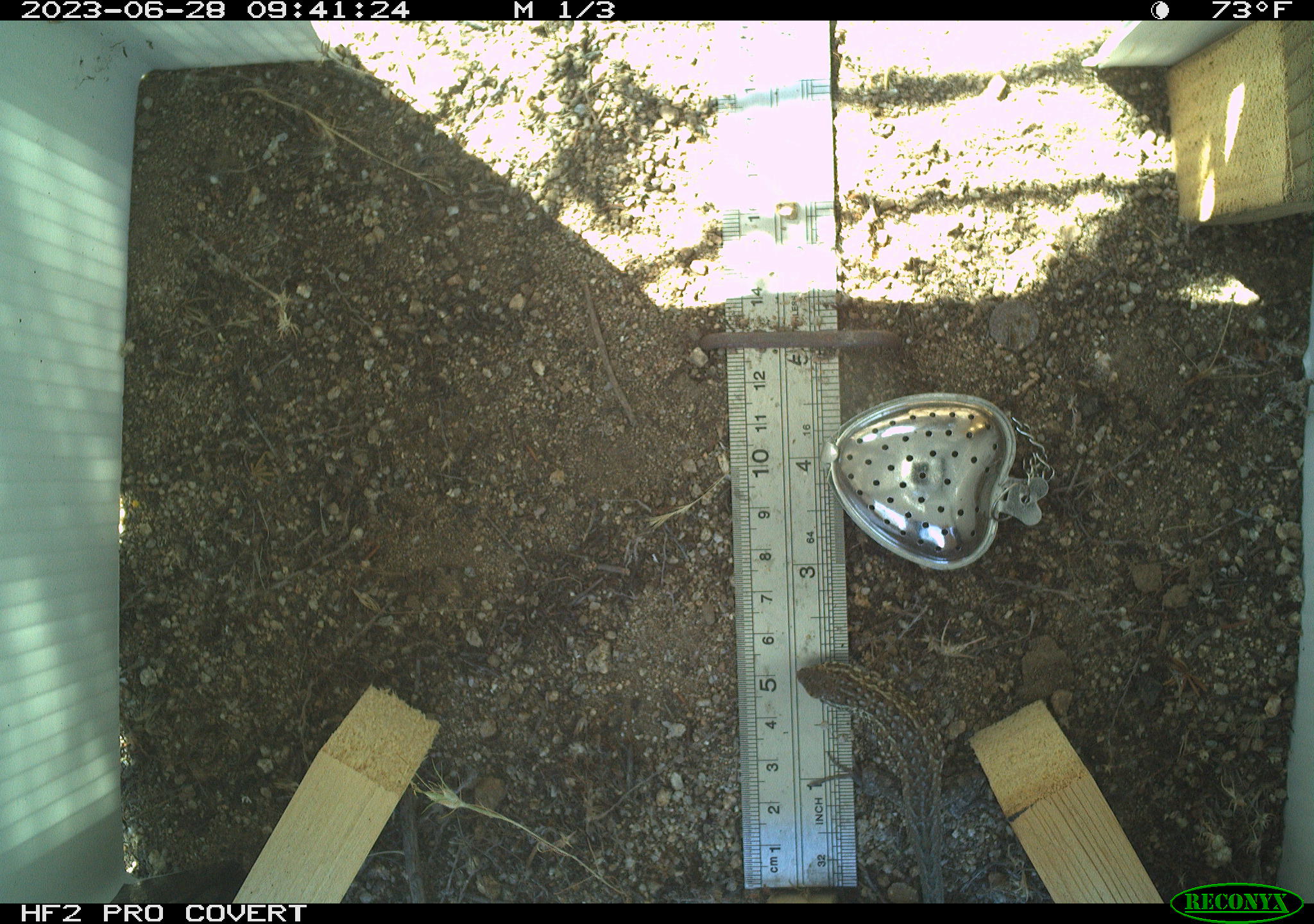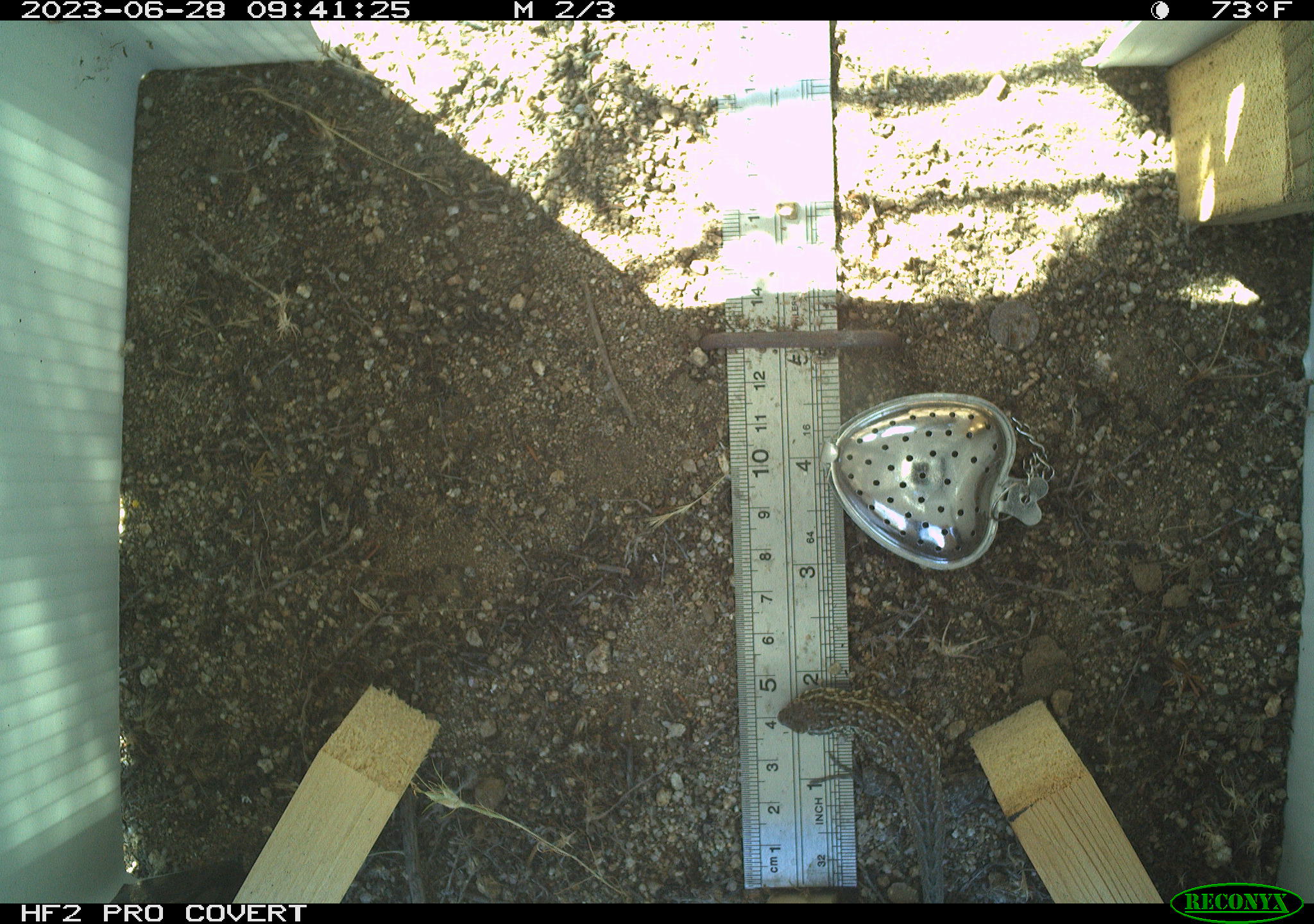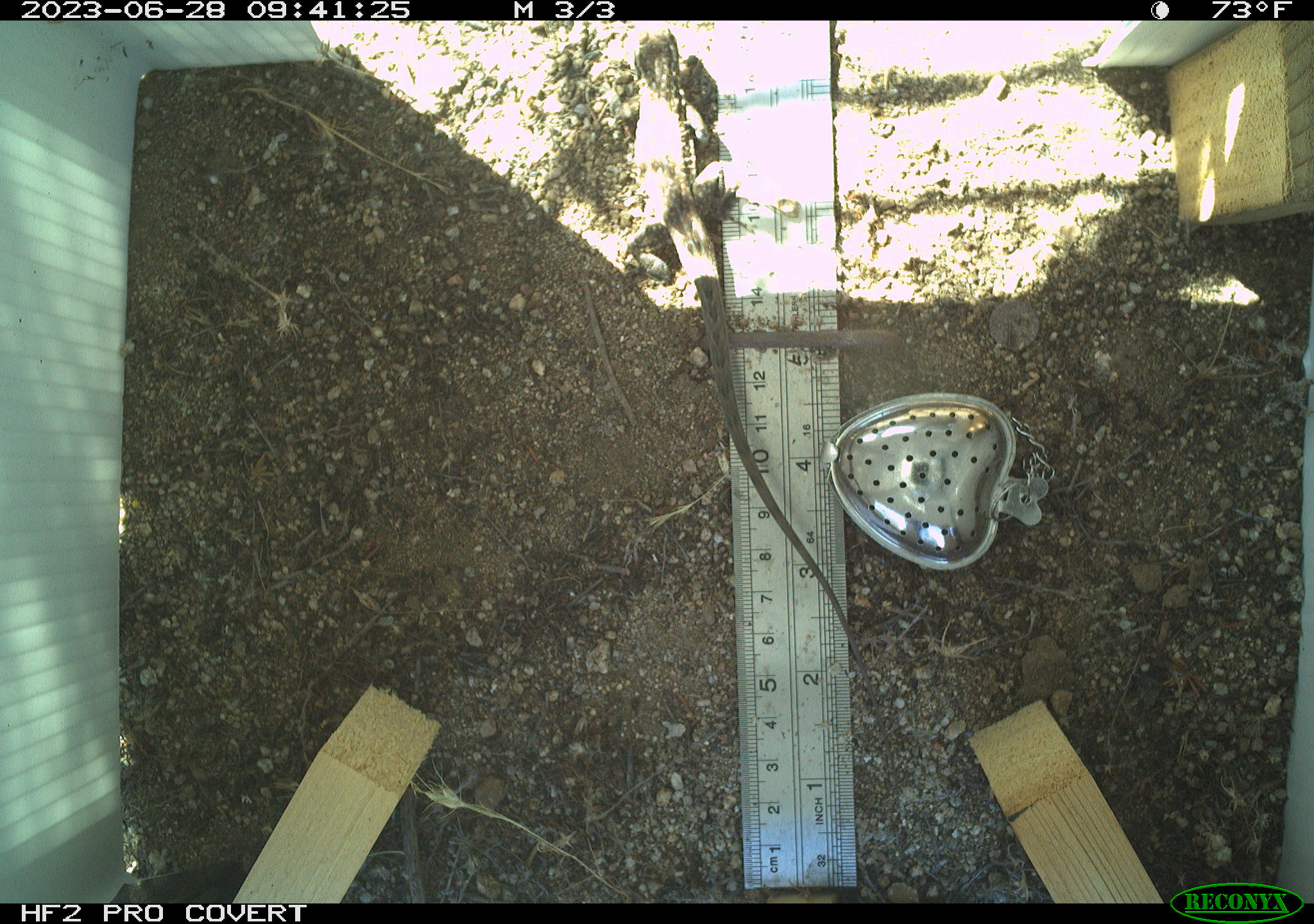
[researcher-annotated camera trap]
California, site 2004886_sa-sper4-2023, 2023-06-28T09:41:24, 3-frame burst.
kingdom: Animalia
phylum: Chordata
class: Reptilia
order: Squamata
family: Phrynosomatidae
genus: Uta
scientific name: Uta stansburiana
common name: common side-blotched lizard